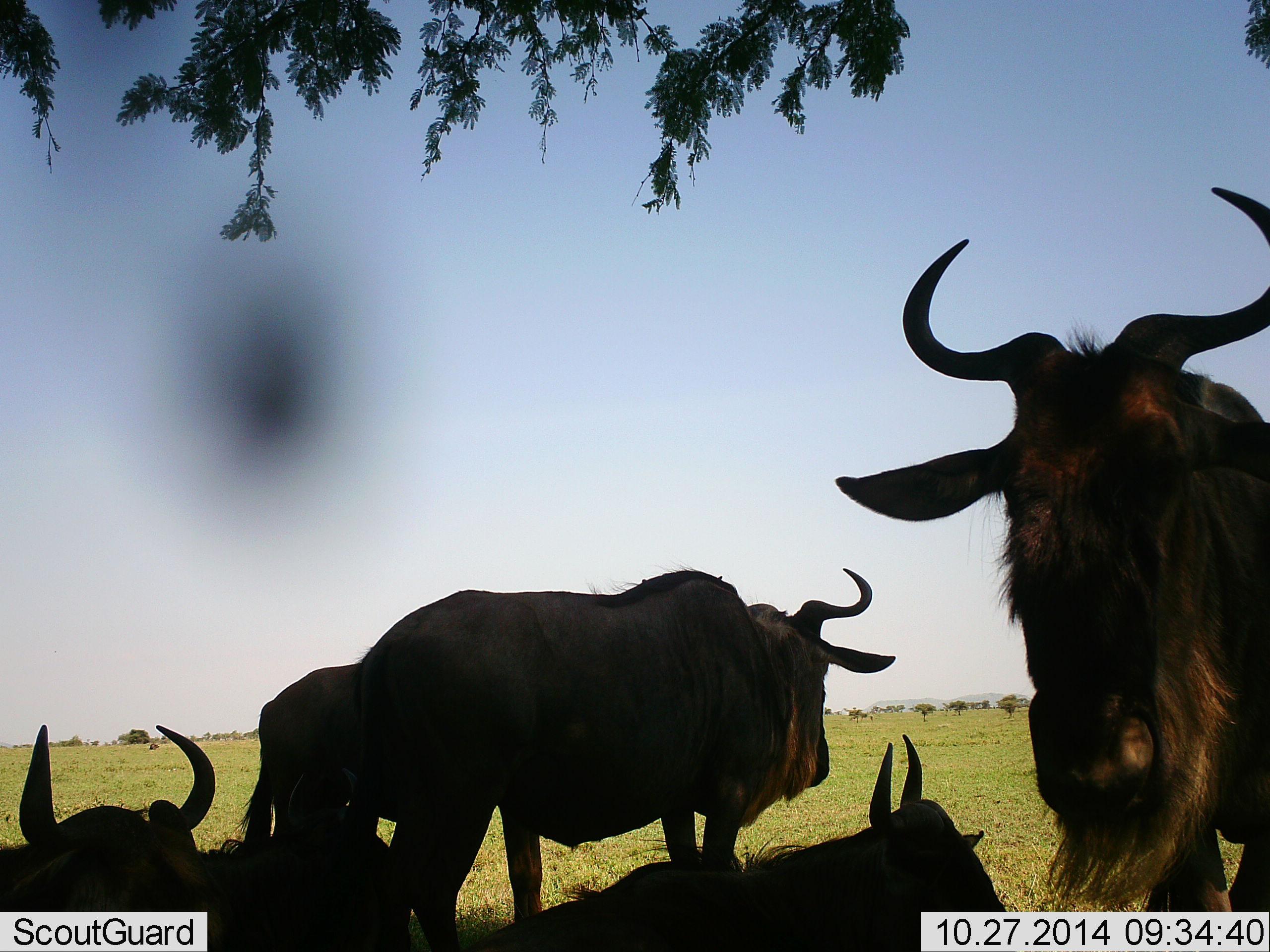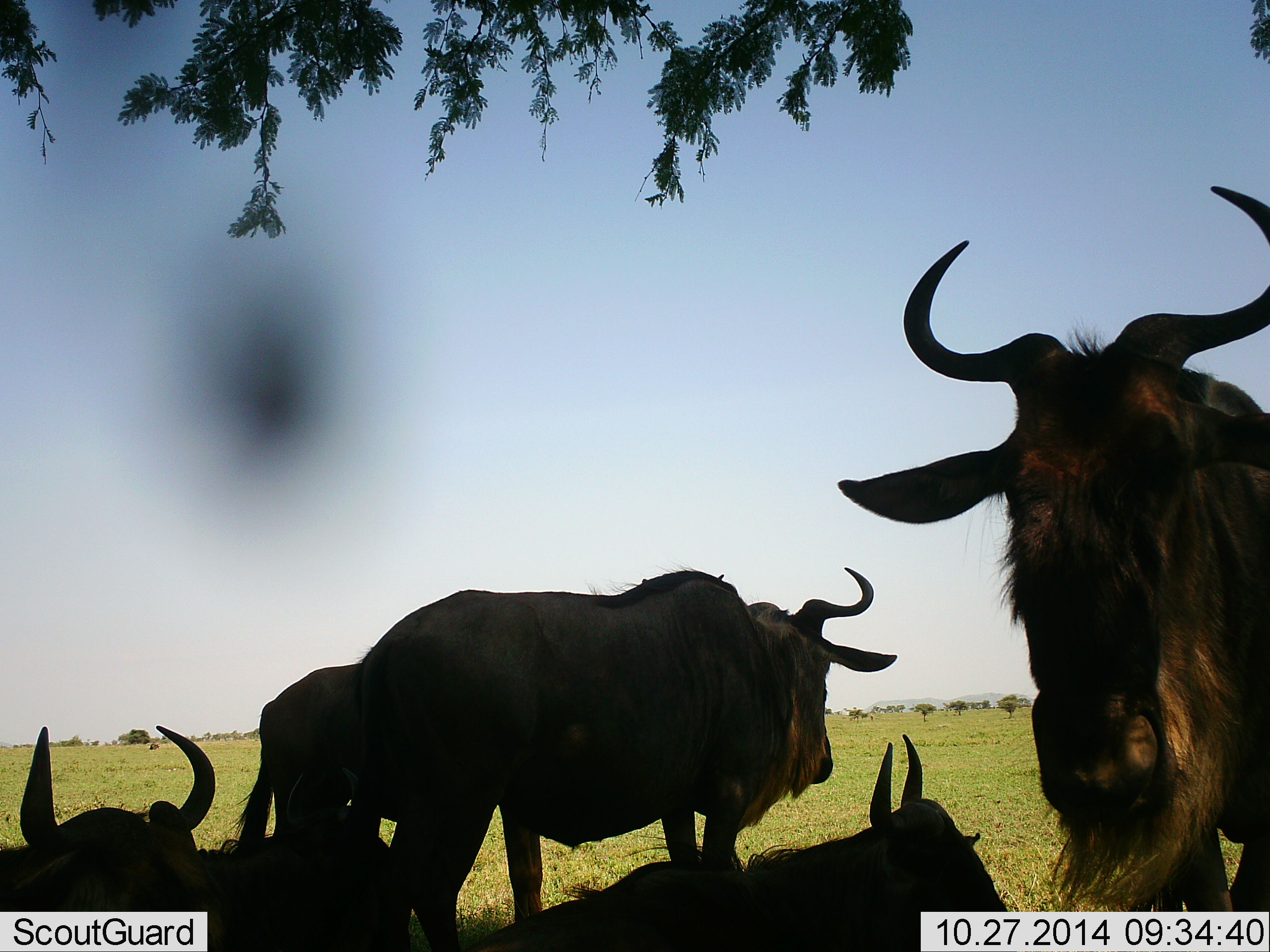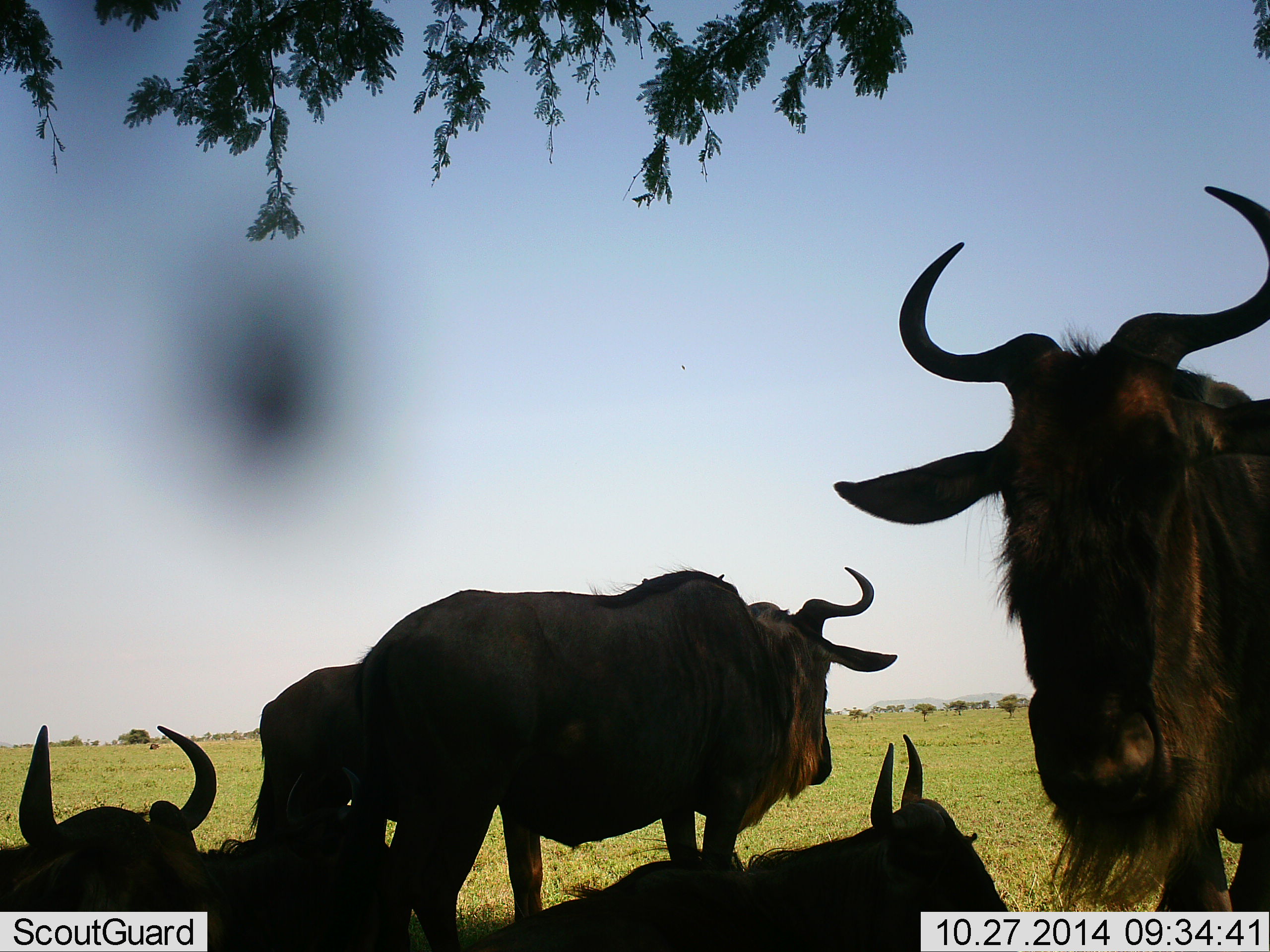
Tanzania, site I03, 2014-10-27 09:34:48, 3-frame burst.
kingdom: Animalia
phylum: Chordata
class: Mammalia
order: Artiodactyla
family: Bovidae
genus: Connochaetes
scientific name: Connochaetes taurinus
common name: blue wildebeest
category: wildebeest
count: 4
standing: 70%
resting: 100%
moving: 0%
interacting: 0%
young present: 0%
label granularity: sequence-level